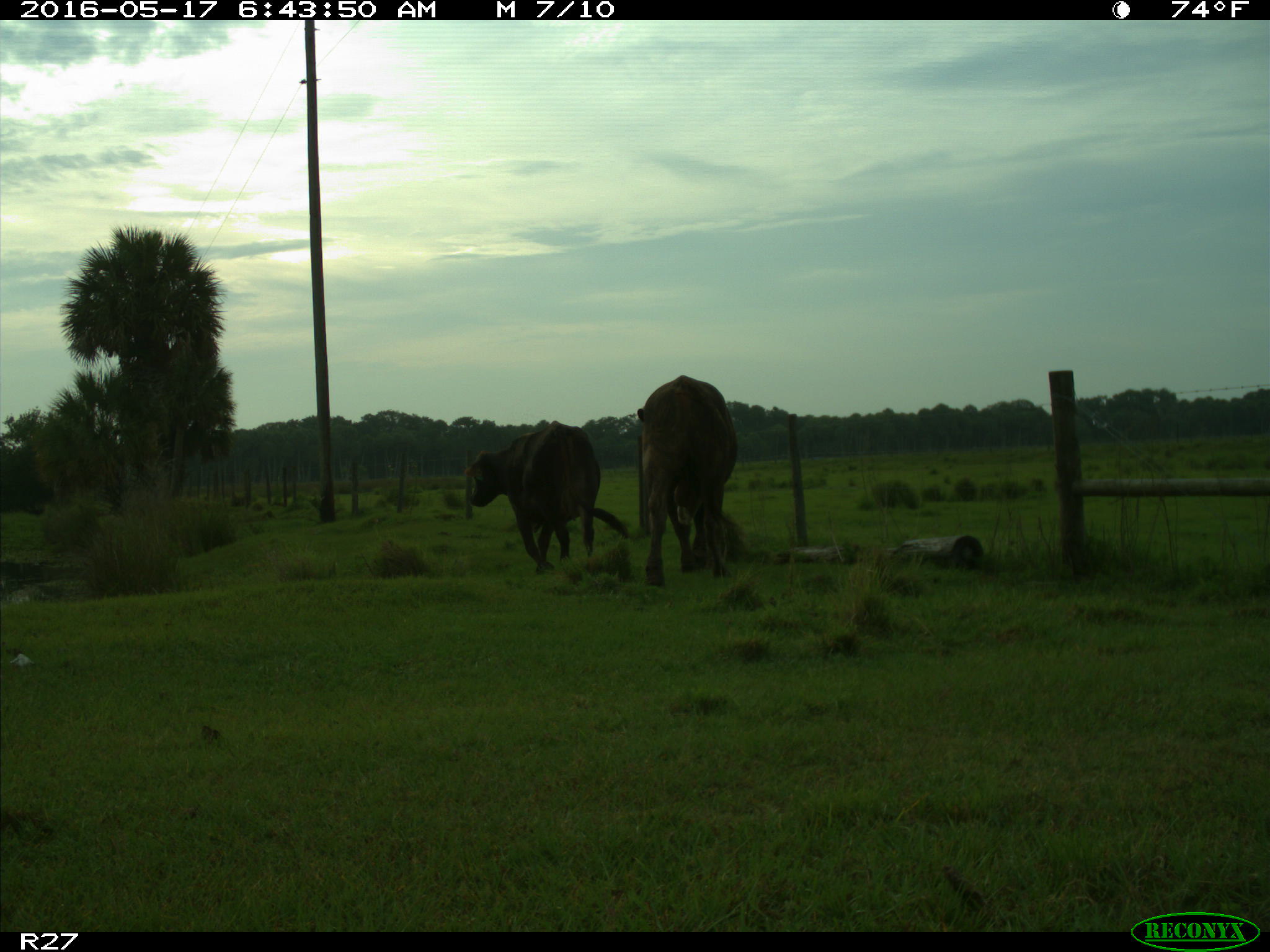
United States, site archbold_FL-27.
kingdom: Animalia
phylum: Chordata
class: Mammalia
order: Artiodactyla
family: Bovidae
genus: Bos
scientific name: Bos taurus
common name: domestic cow